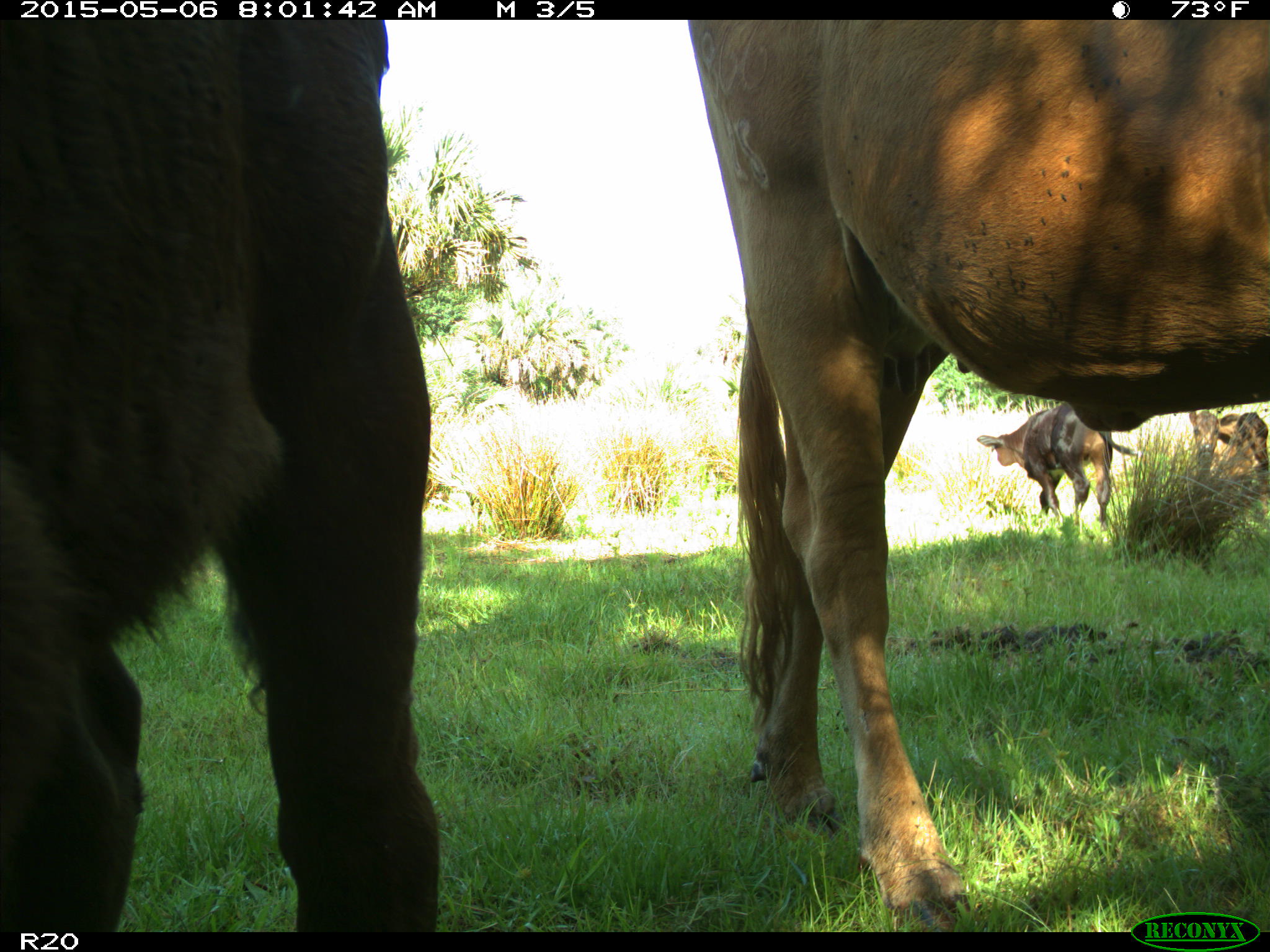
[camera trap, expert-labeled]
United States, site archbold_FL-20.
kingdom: Animalia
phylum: Chordata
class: Mammalia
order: Artiodactyla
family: Bovidae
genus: Bos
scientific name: Bos taurus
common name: domestic cow